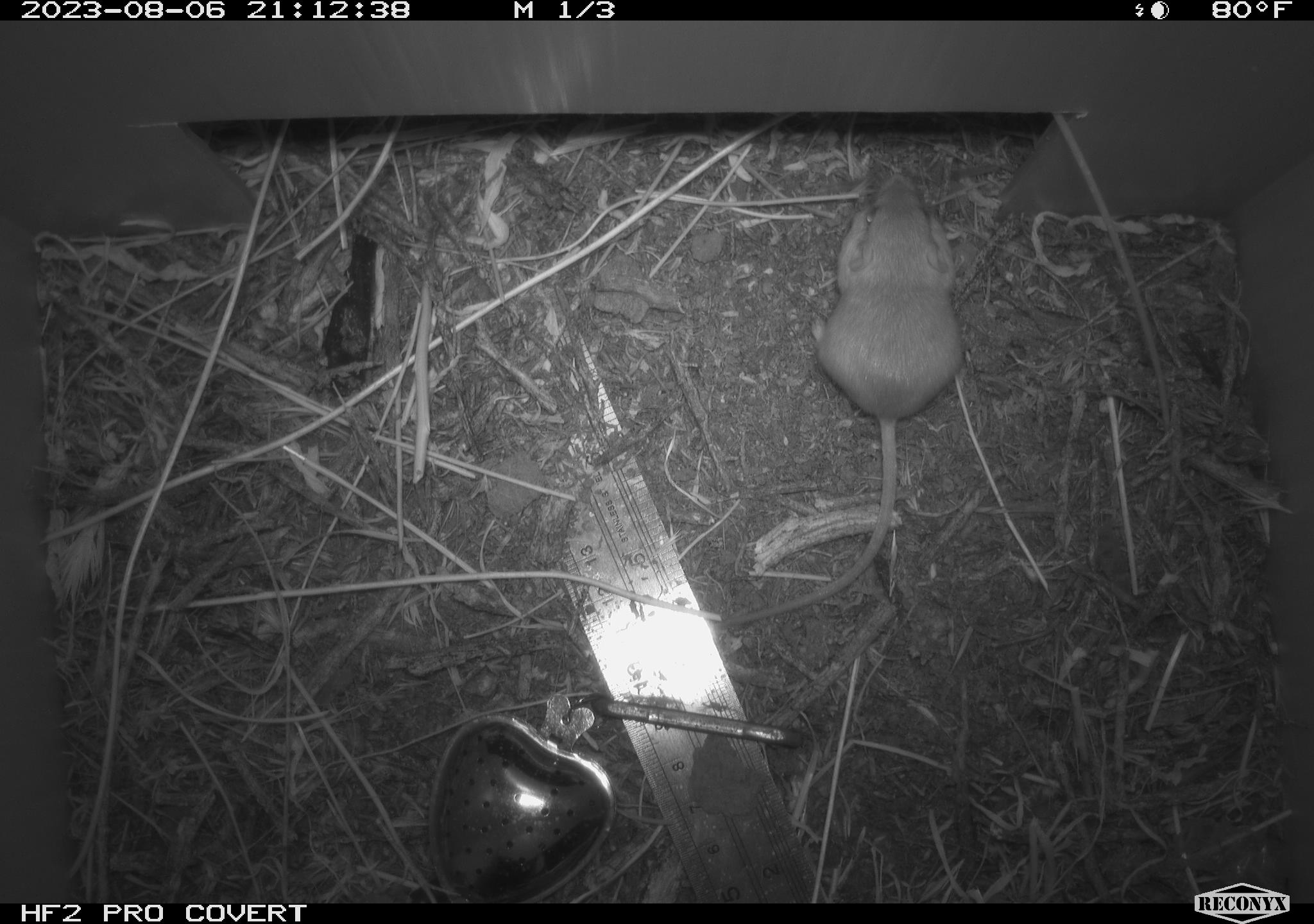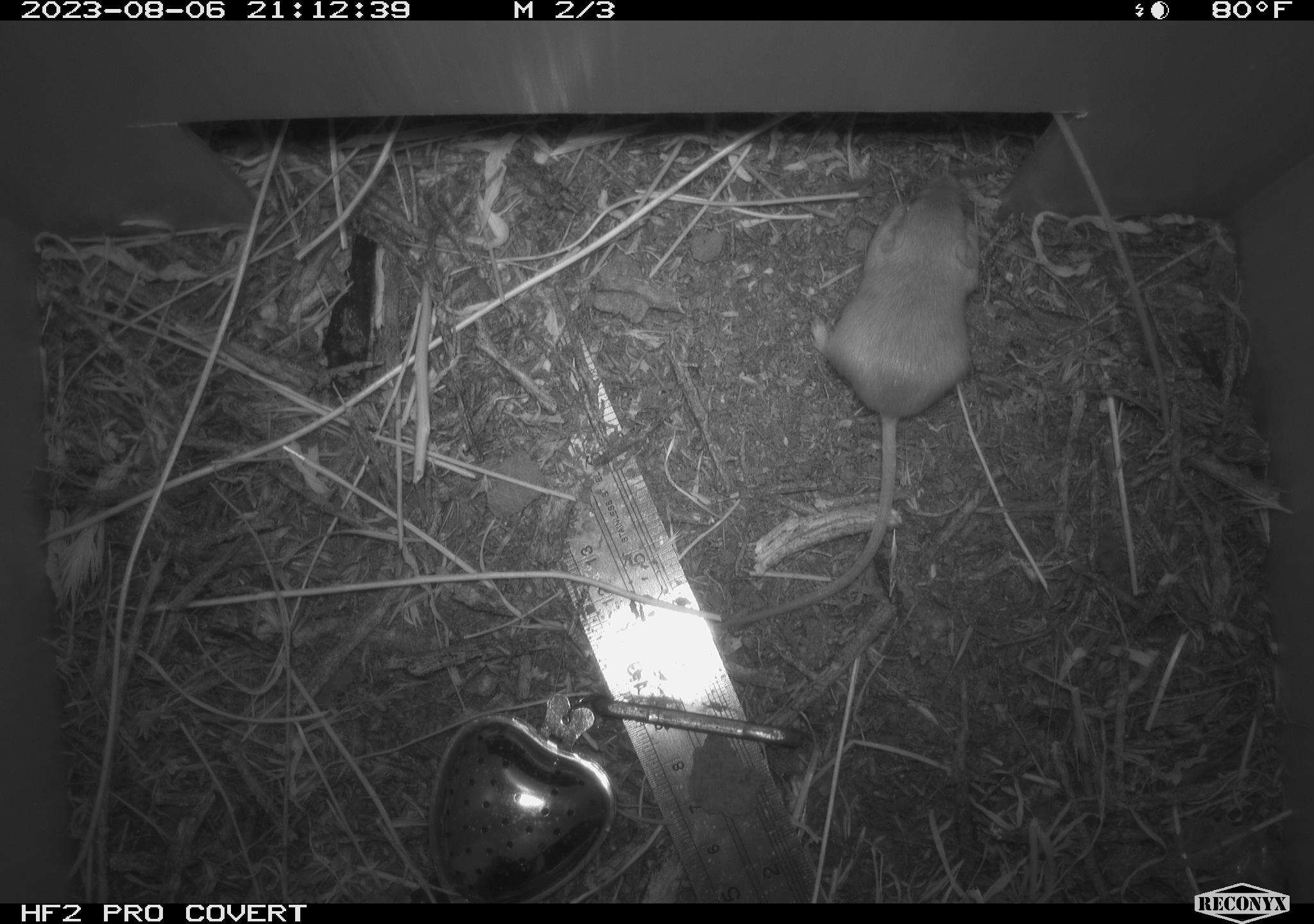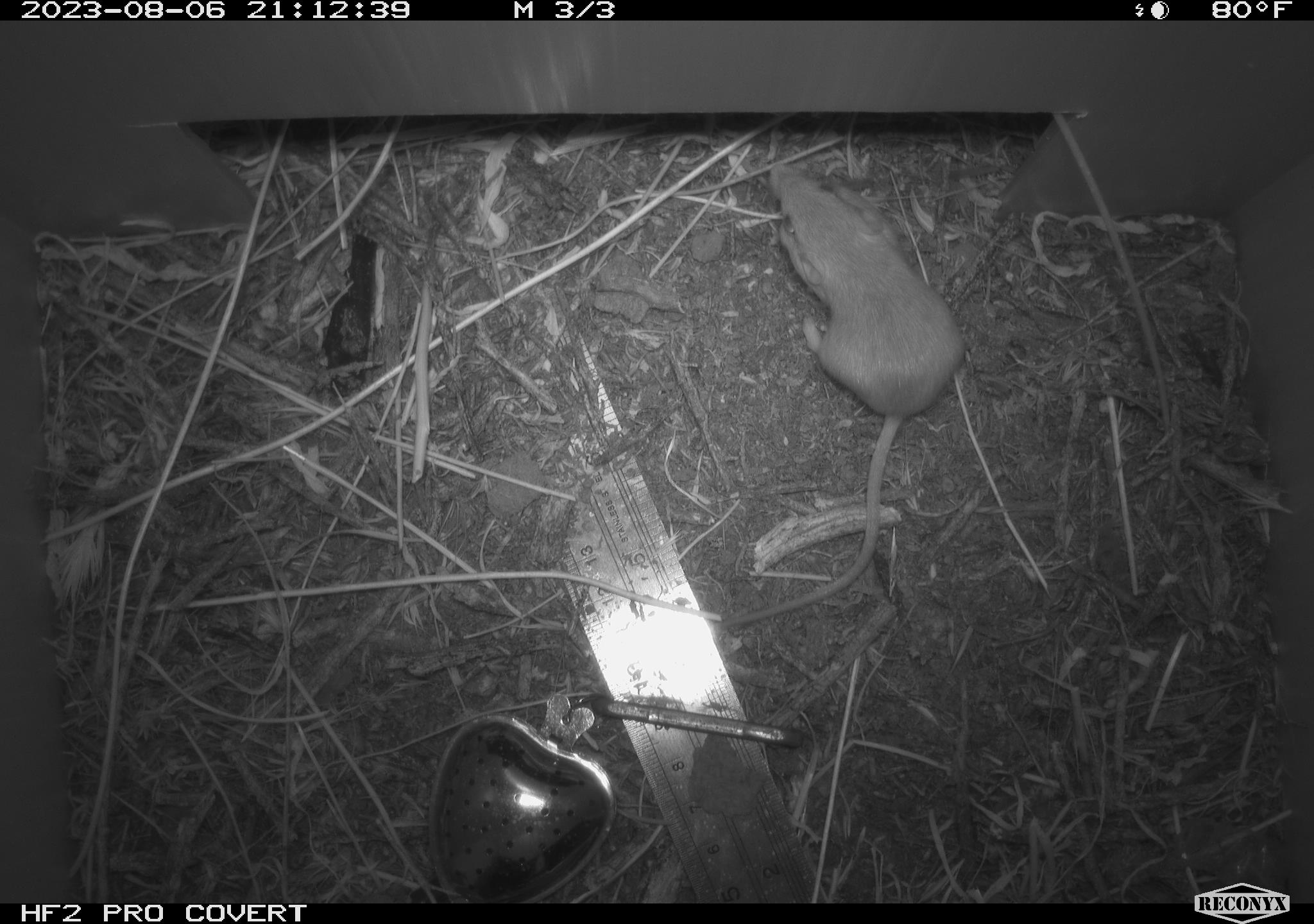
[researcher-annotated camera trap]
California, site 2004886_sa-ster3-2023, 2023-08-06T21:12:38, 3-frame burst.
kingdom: Animalia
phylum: Chordata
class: Mammalia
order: Rodentia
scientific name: Rodentia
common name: mouse species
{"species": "mouse species (Rodentia)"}